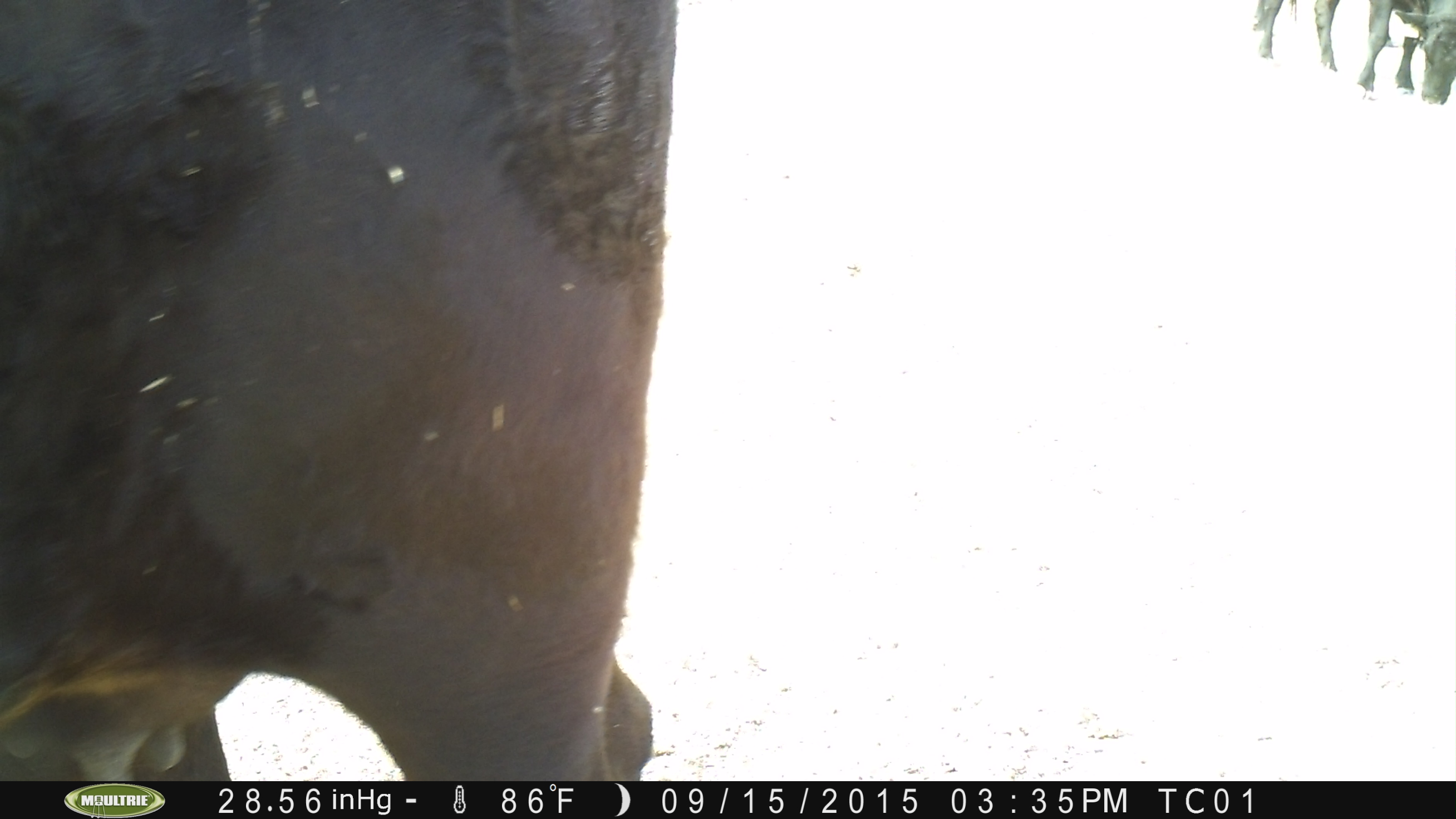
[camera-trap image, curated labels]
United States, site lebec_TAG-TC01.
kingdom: Animalia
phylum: Chordata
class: Mammalia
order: Artiodactyla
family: Bovidae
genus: Bos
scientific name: Bos taurus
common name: domestic cow